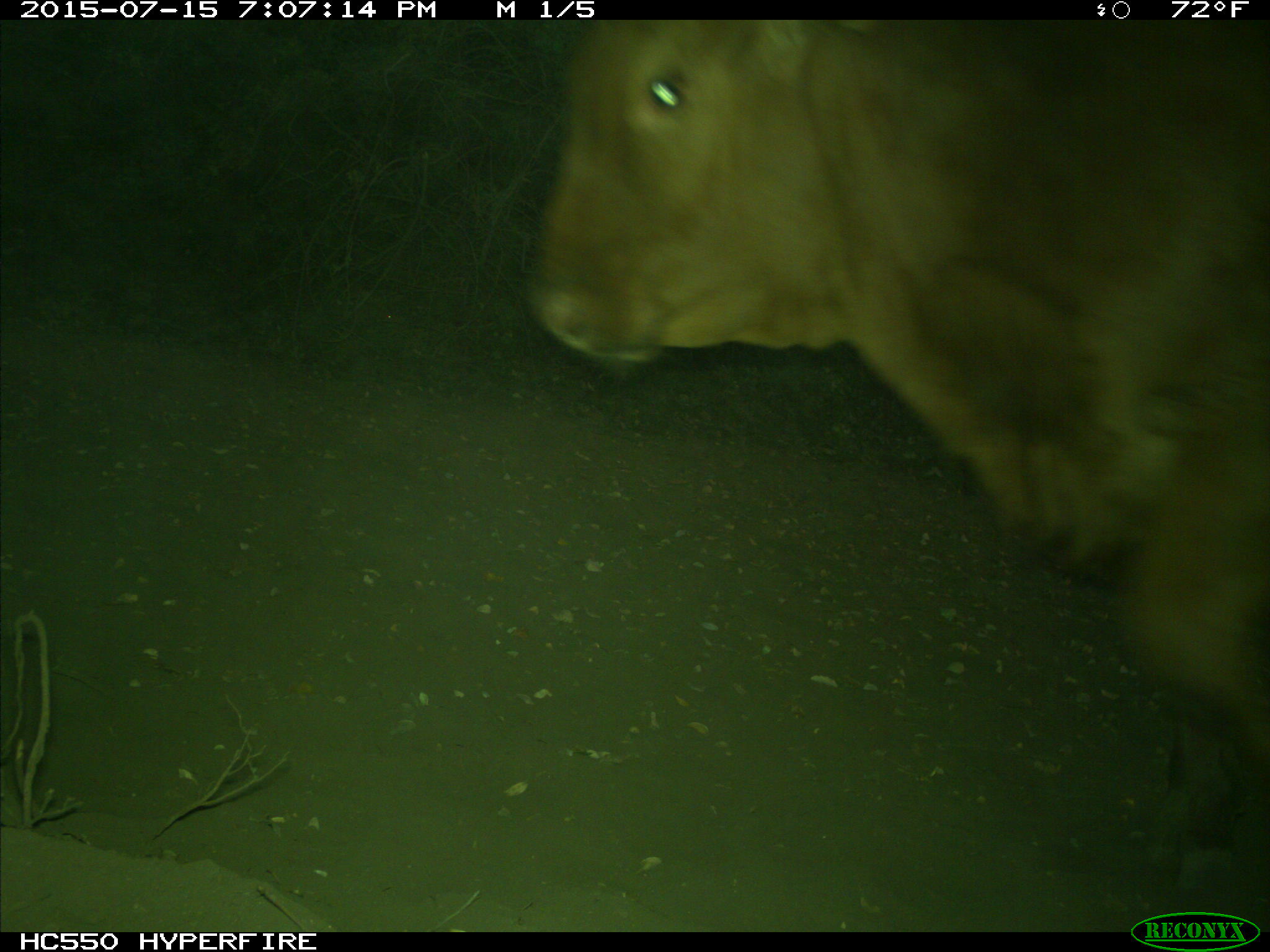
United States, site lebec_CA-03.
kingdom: Animalia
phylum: Chordata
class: Mammalia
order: Artiodactyla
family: Bovidae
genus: Bos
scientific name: Bos taurus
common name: domestic cow